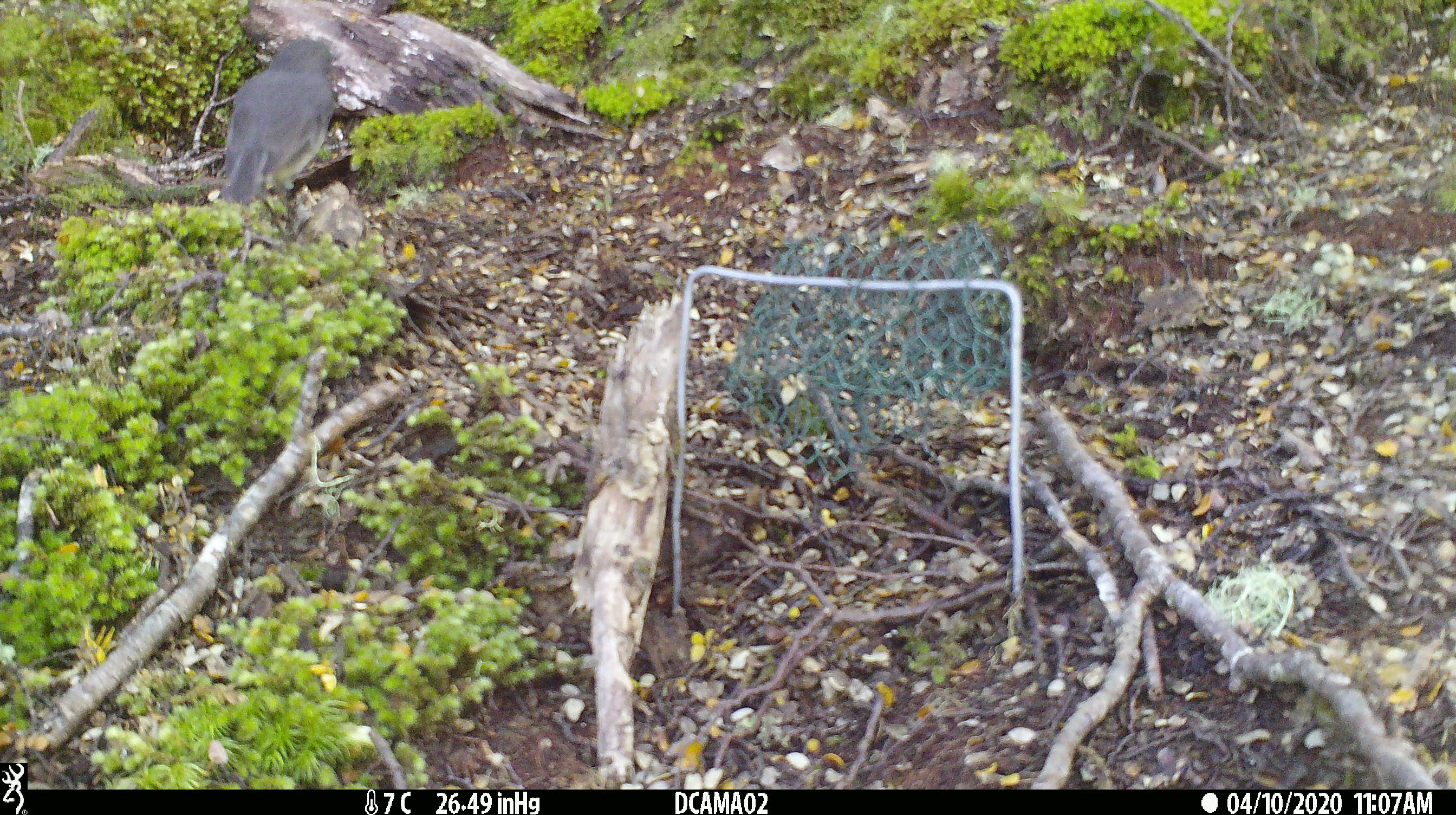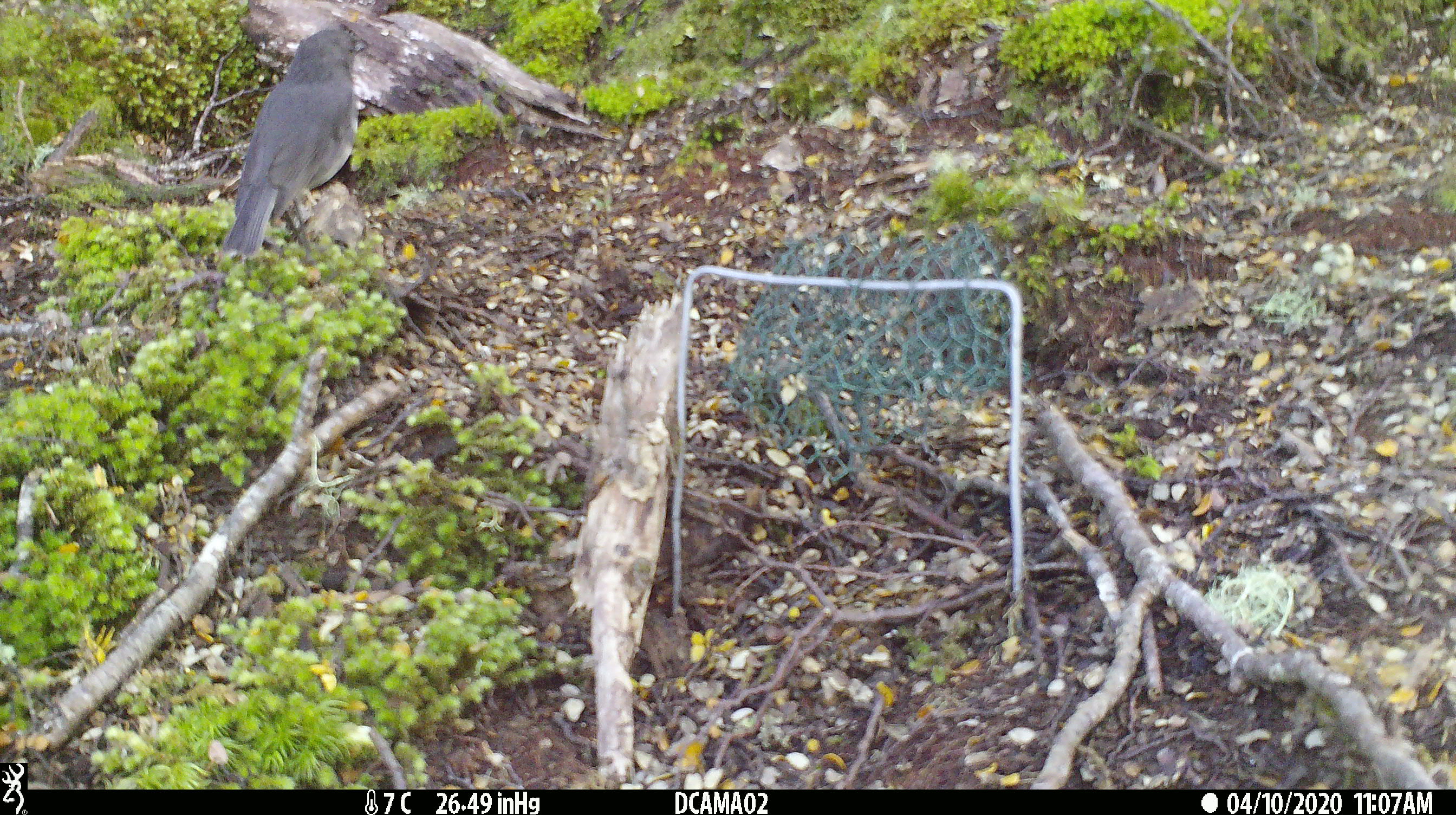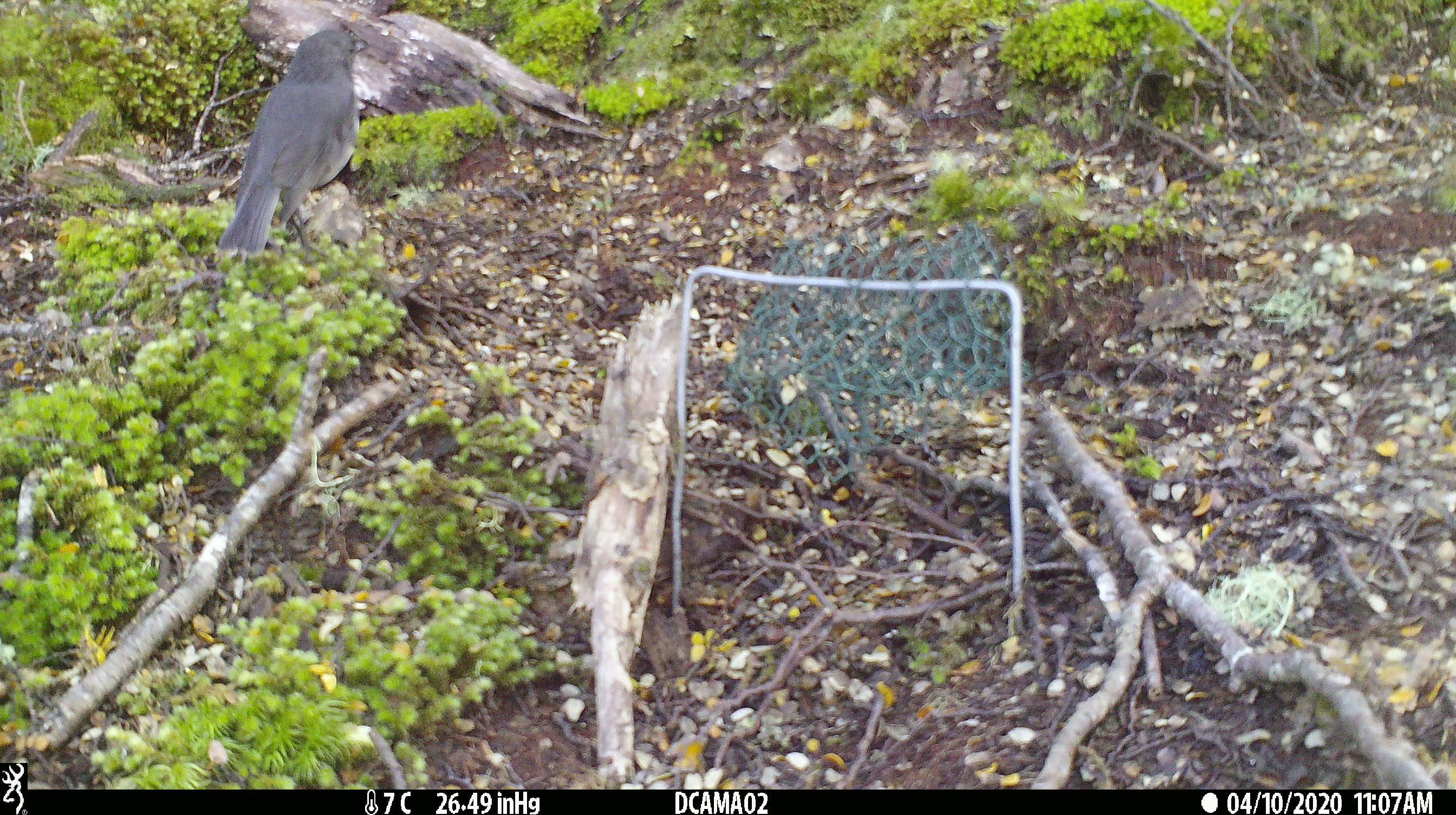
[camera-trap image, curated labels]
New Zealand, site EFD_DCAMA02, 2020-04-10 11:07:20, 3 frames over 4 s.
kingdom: Animalia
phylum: Chordata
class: Aves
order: Passeriformes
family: Petroicidae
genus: Petroica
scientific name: Petroica australis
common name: new zealand robin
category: robin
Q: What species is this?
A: Robin (new zealand robin) (Petroica australis).